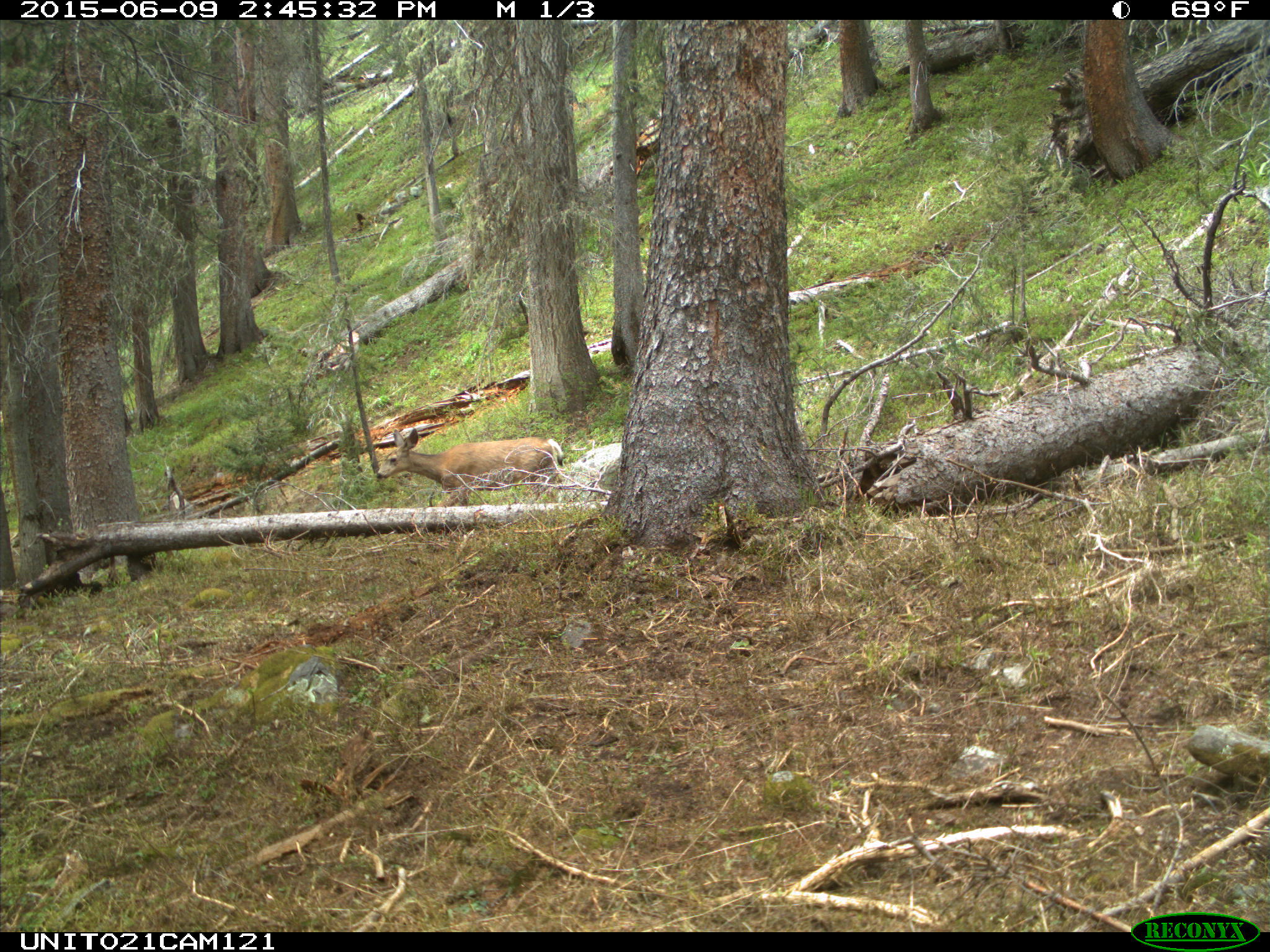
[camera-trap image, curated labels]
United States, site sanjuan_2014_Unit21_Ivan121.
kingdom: Animalia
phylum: Chordata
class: Mammalia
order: Artiodactyla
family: Cervidae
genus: Odocoileus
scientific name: Odocoileus hemionus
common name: mule deer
Odocoileus hemionus (mule deer).